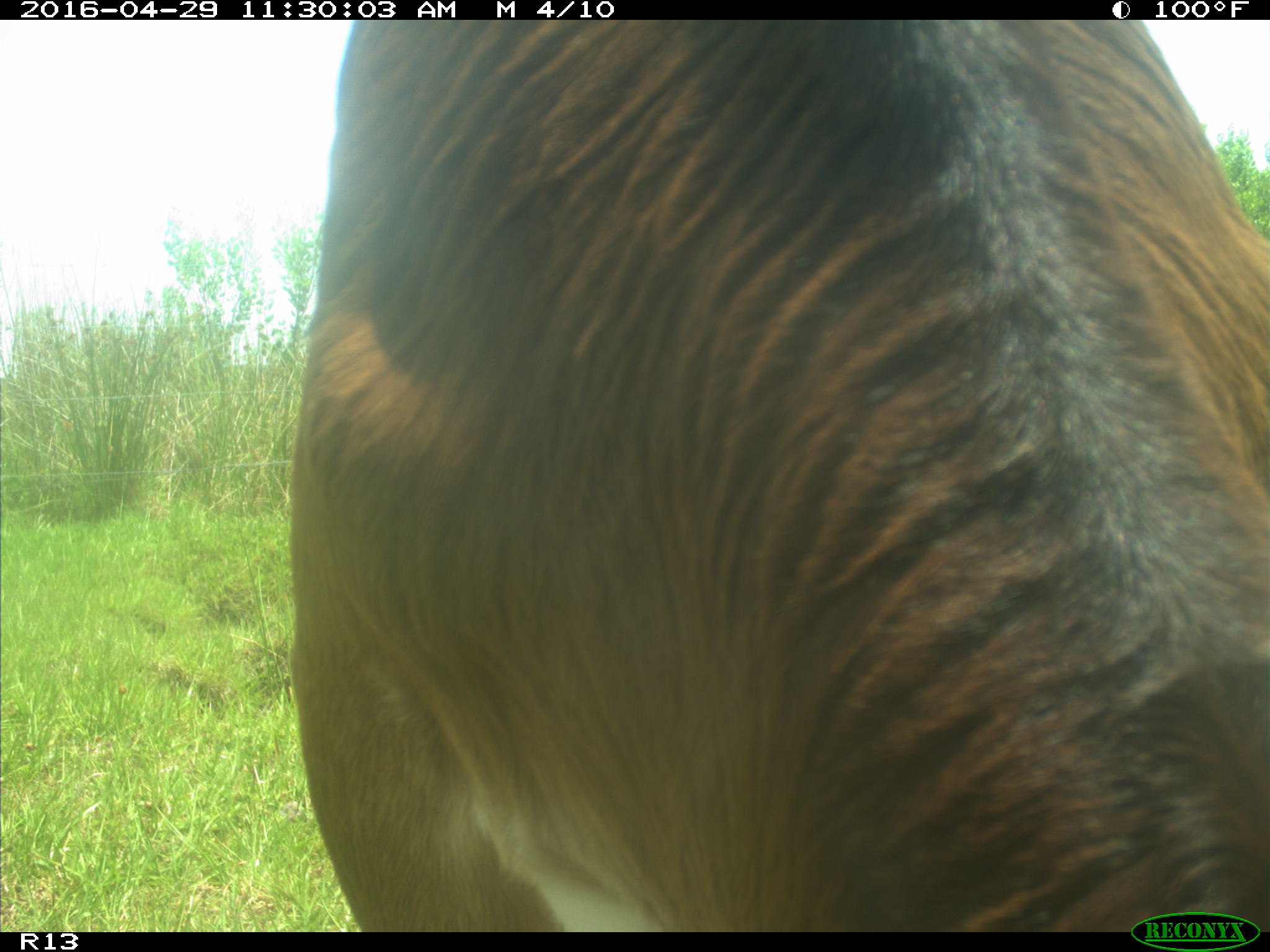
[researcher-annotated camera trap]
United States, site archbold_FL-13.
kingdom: Animalia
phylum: Chordata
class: Mammalia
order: Artiodactyla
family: Bovidae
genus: Bos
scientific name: Bos taurus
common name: domestic cow